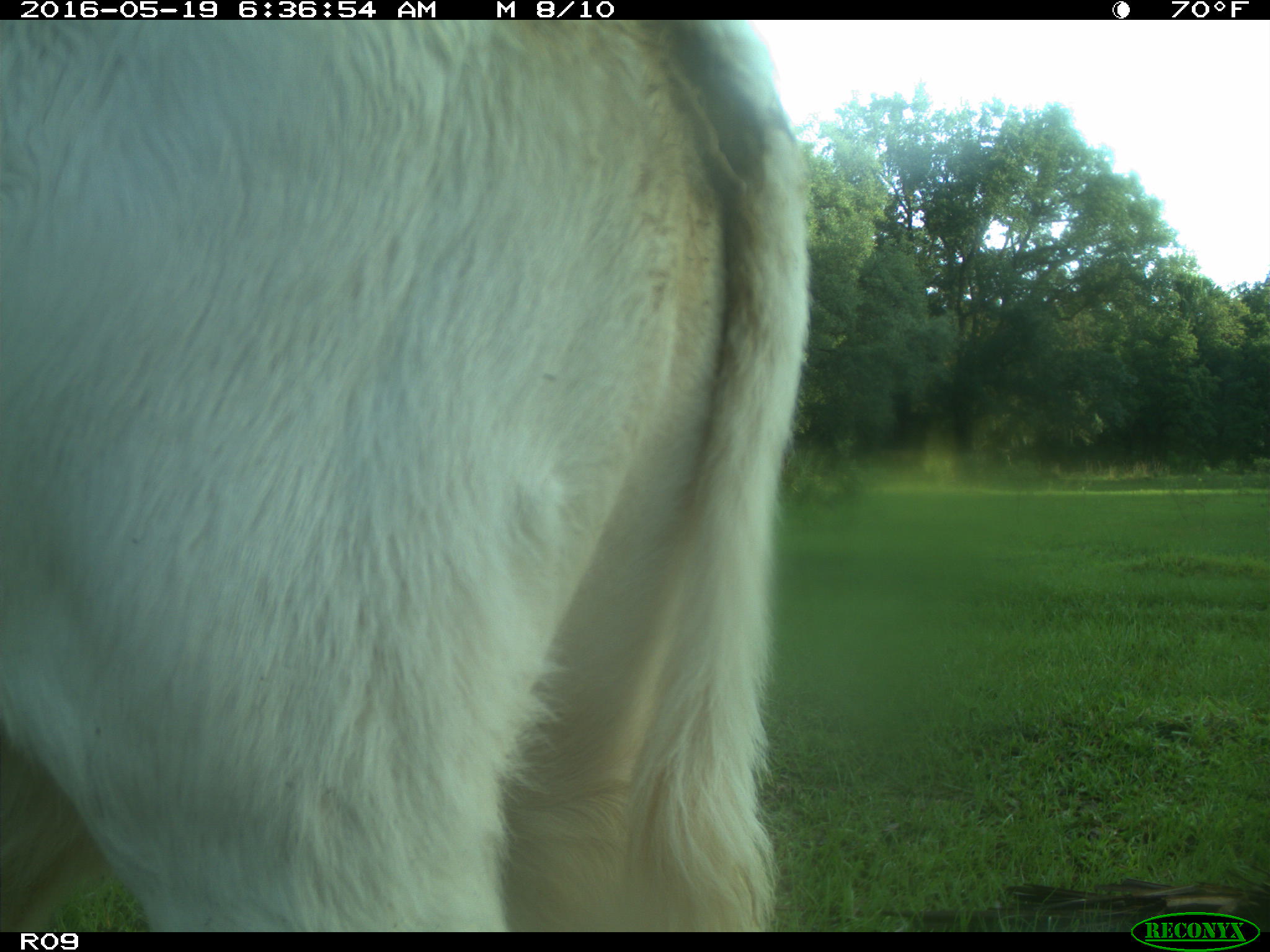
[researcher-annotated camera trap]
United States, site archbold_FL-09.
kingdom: Animalia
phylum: Chordata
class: Mammalia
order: Artiodactyla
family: Bovidae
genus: Bos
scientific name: Bos taurus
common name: domestic cow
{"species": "Bos taurus (domestic cow)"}